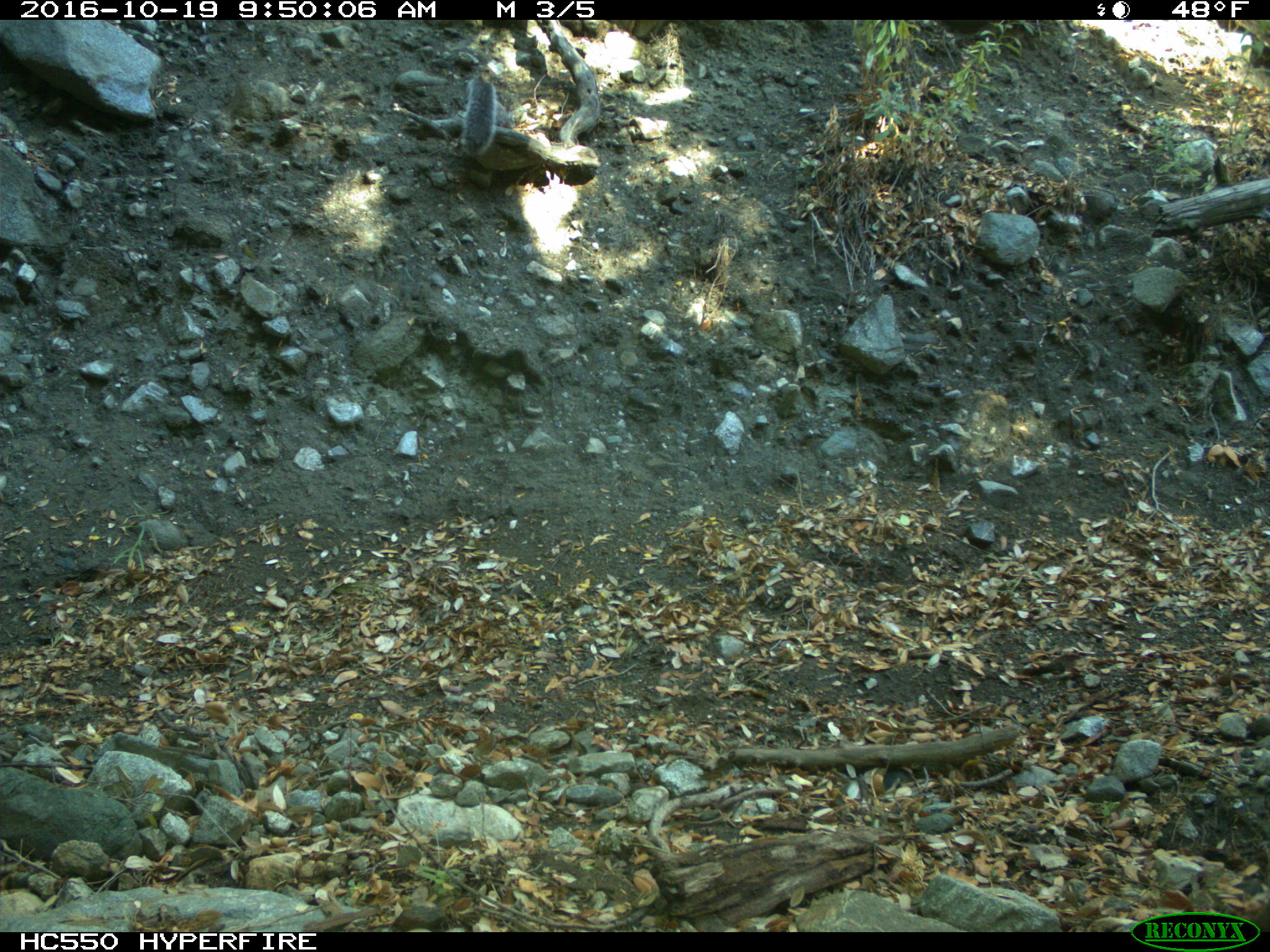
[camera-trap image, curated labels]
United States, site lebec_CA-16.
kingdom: Animalia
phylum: Chordata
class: Mammalia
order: Rodentia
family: Sciuridae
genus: Sciurus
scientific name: Sciurus carolinensis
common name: eastern gray squirrel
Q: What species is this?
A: Sciurus carolinensis (eastern gray squirrel).